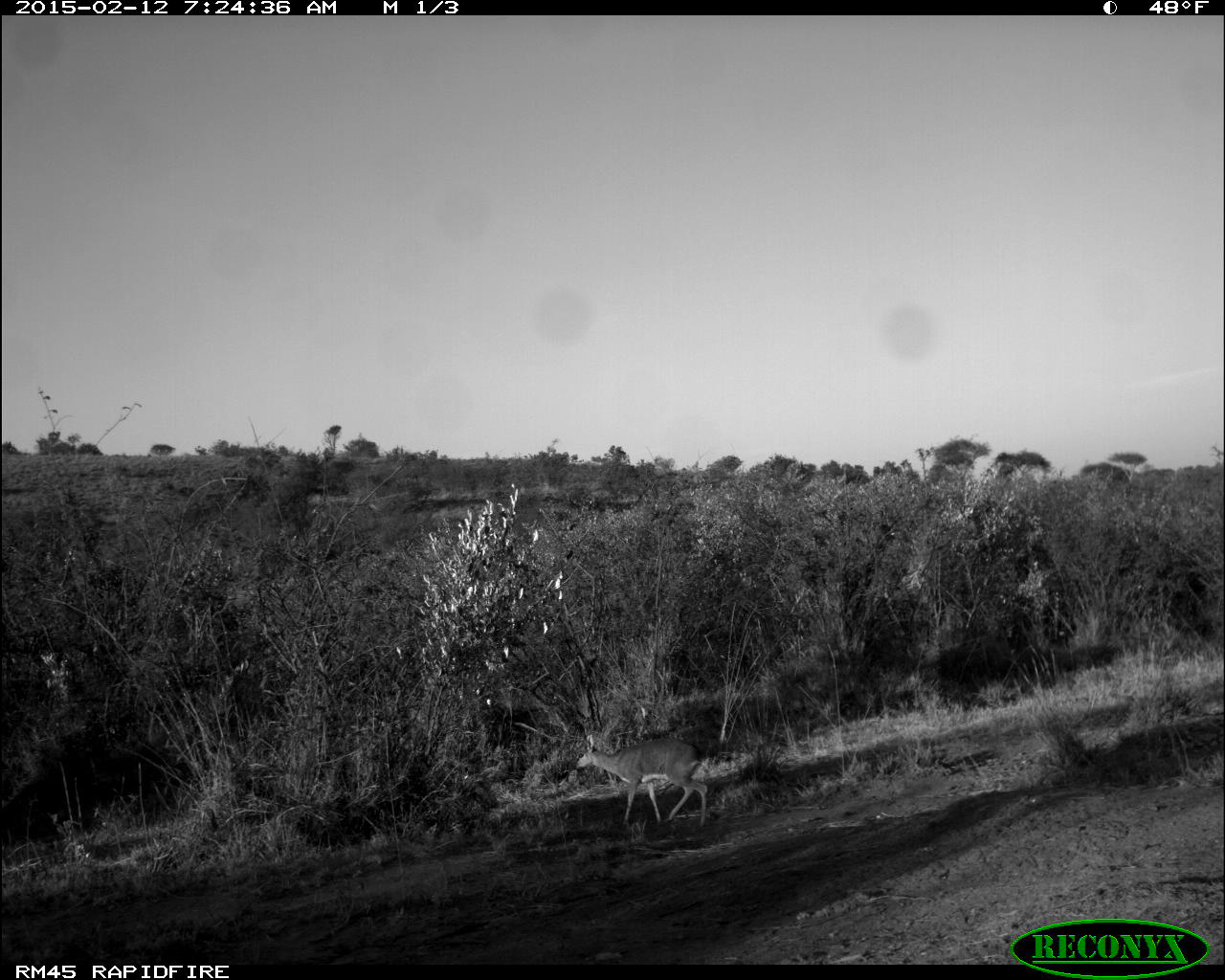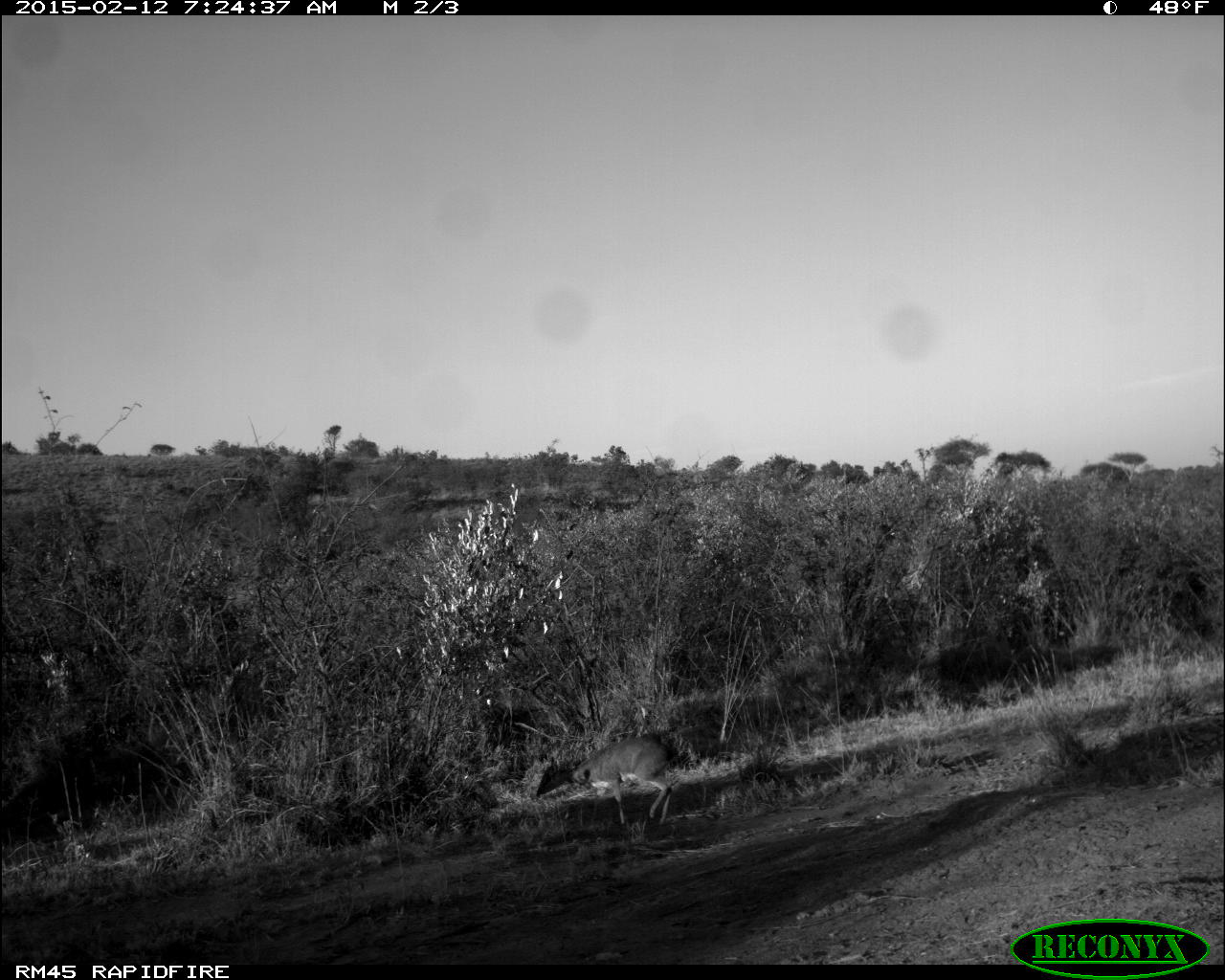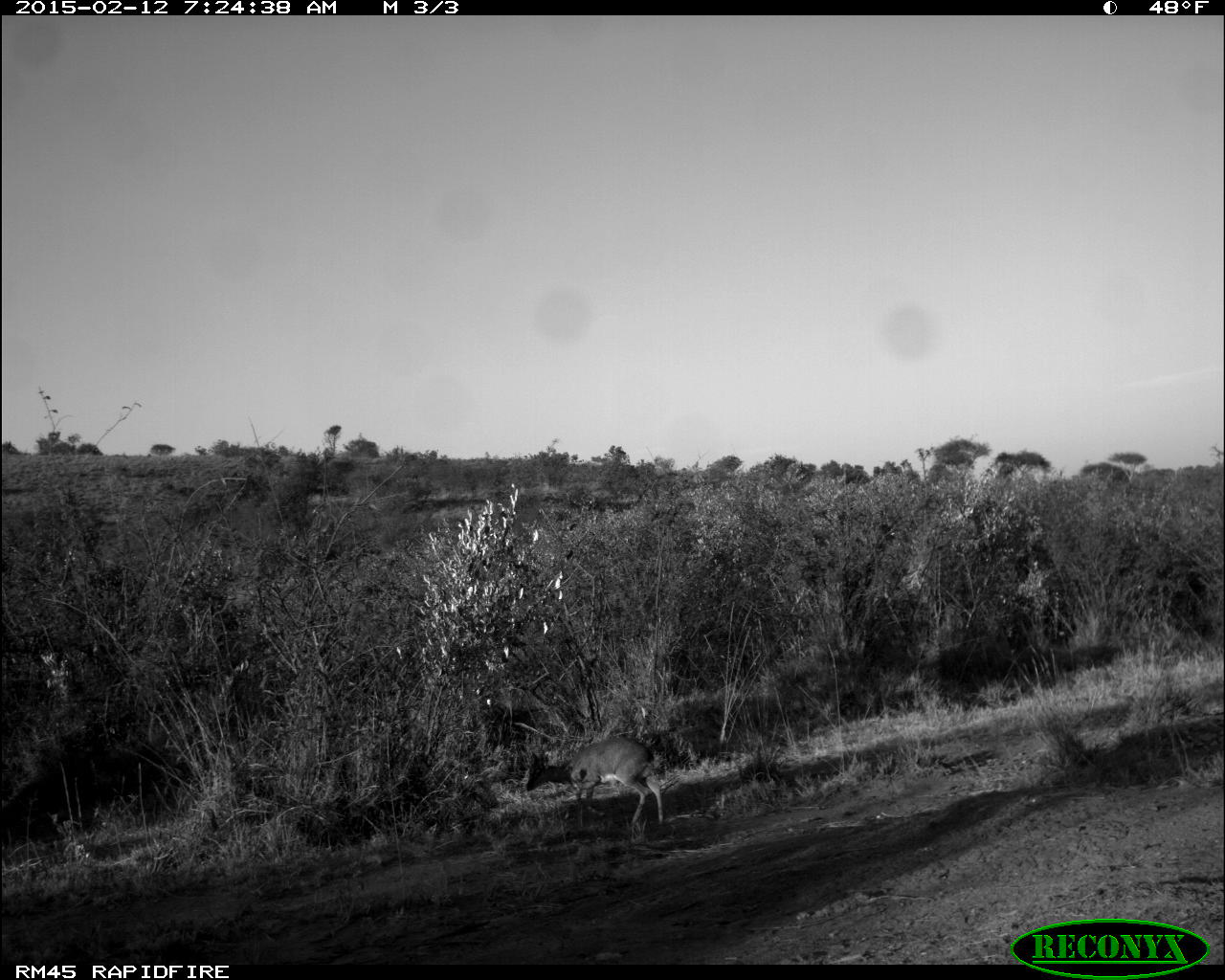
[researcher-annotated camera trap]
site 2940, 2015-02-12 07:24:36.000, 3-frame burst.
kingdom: Animalia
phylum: Chordata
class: Mammalia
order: Artiodactyla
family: Bovidae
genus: Madoqua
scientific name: Madoqua guentheri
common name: günther's dik-dik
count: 1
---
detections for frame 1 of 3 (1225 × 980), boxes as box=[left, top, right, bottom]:
madoqua guentheri: box=[575, 734, 709, 831]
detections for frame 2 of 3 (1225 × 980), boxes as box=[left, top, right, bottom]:
madoqua guentheri: box=[535, 732, 673, 827]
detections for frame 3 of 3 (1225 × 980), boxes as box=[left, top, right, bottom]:
madoqua guentheri: box=[524, 741, 669, 836]